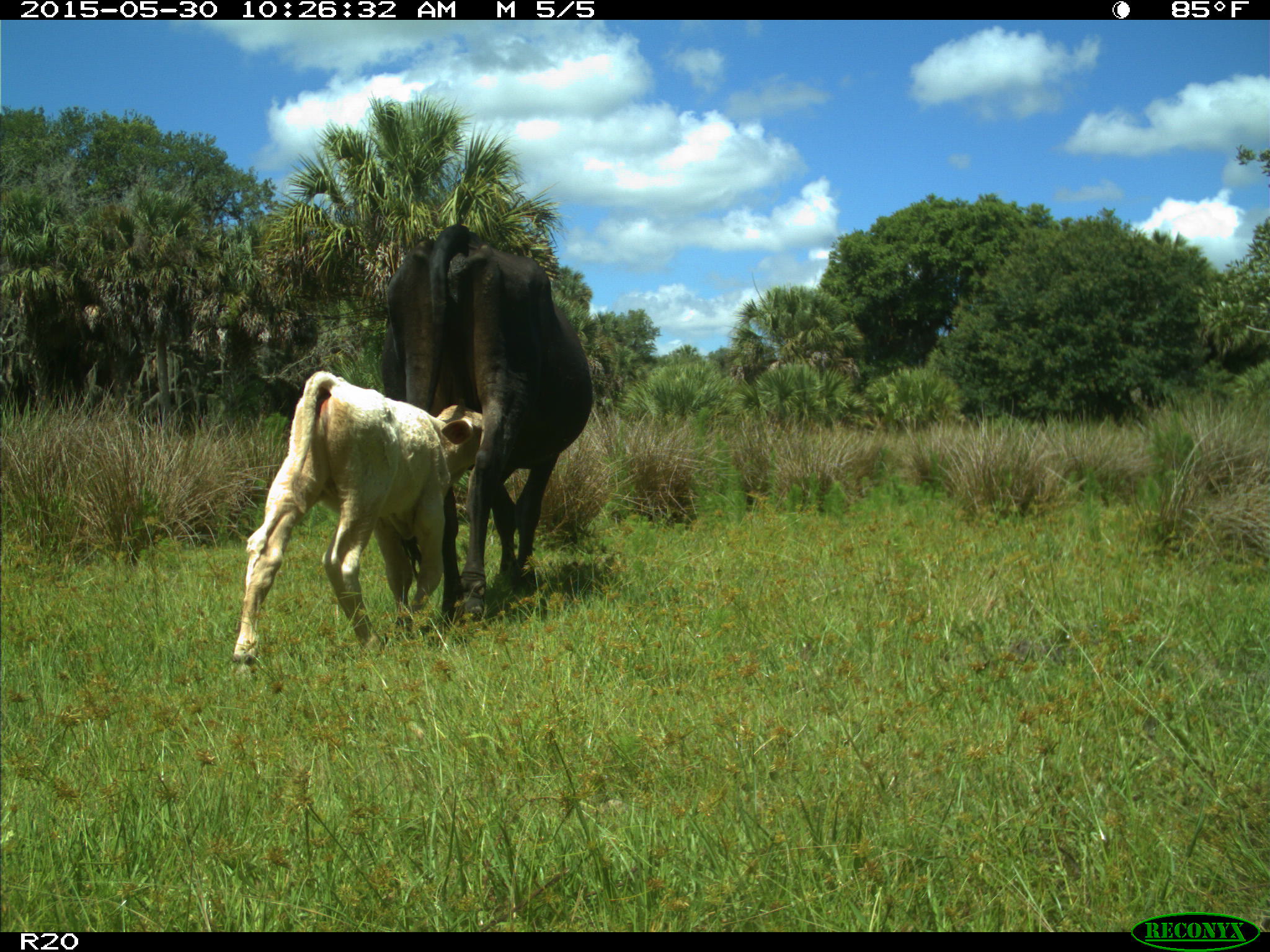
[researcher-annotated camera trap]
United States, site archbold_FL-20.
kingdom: Animalia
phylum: Chordata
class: Mammalia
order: Artiodactyla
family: Bovidae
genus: Bos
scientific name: Bos taurus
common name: domestic cow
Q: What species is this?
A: Bos taurus (domestic cow).